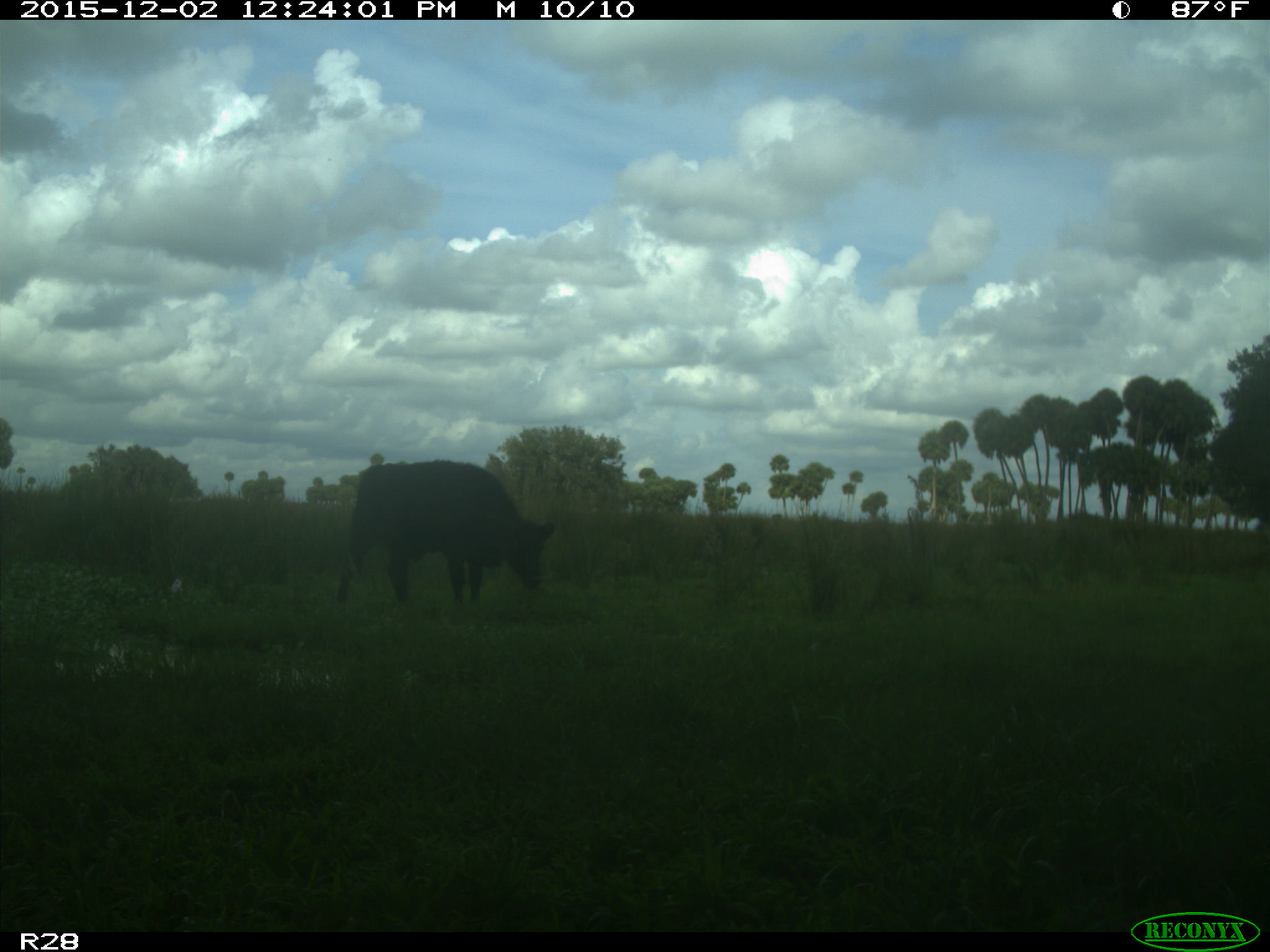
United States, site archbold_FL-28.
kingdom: Animalia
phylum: Chordata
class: Mammalia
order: Artiodactyla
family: Bovidae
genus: Bos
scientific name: Bos taurus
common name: domestic cow